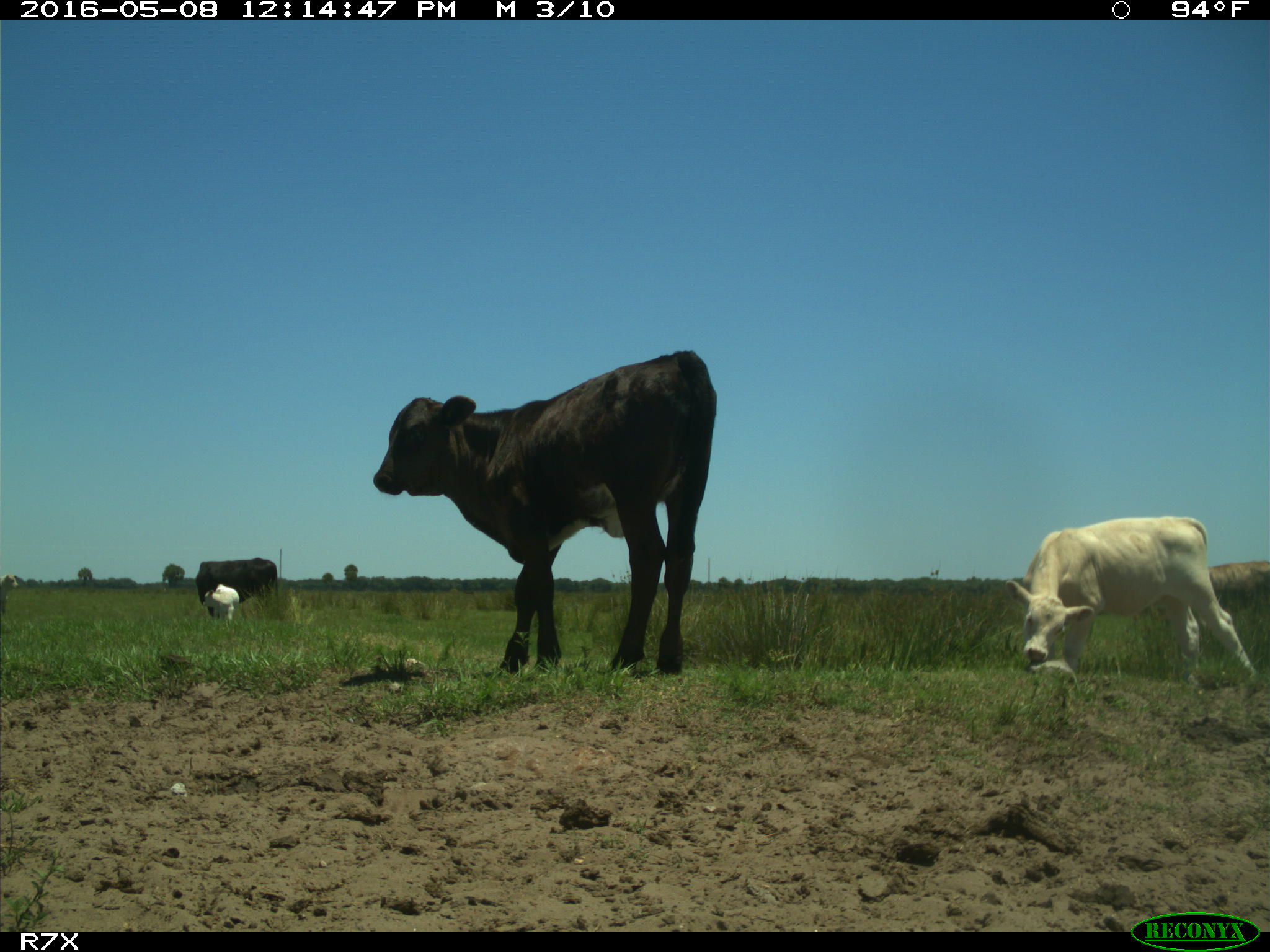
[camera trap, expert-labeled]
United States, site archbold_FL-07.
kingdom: Animalia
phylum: Chordata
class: Mammalia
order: Artiodactyla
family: Bovidae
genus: Bos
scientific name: Bos taurus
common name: domestic cow